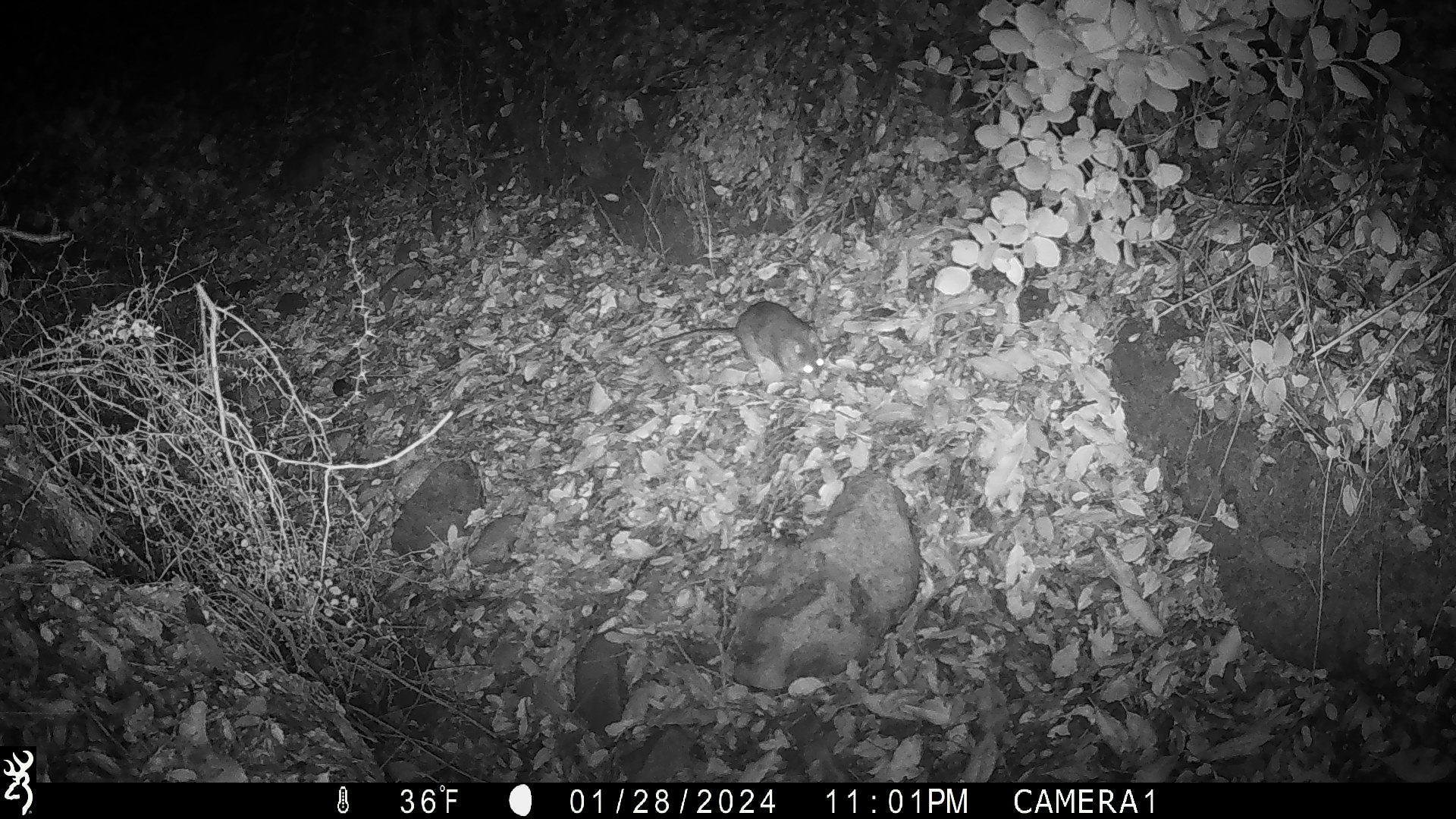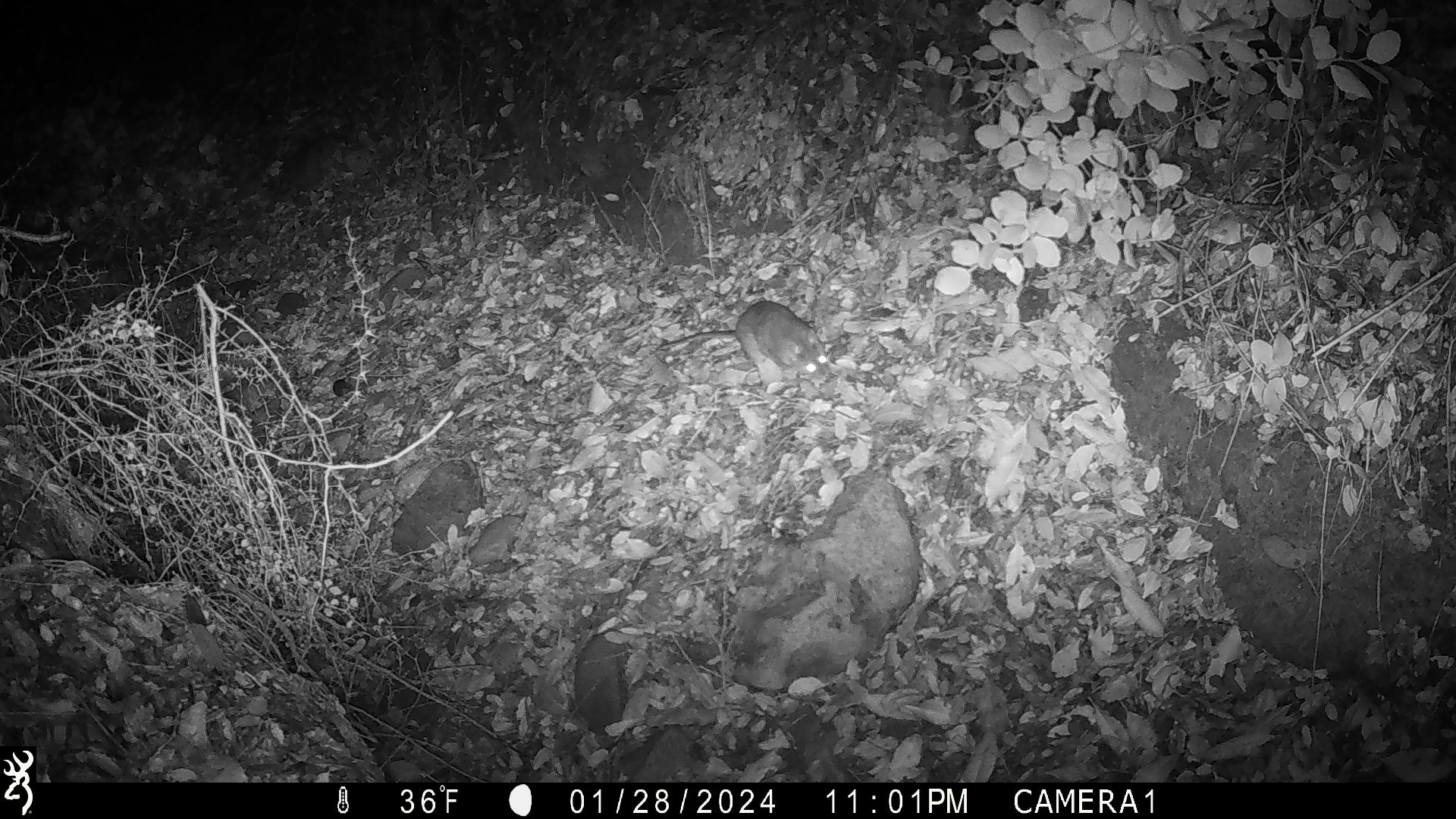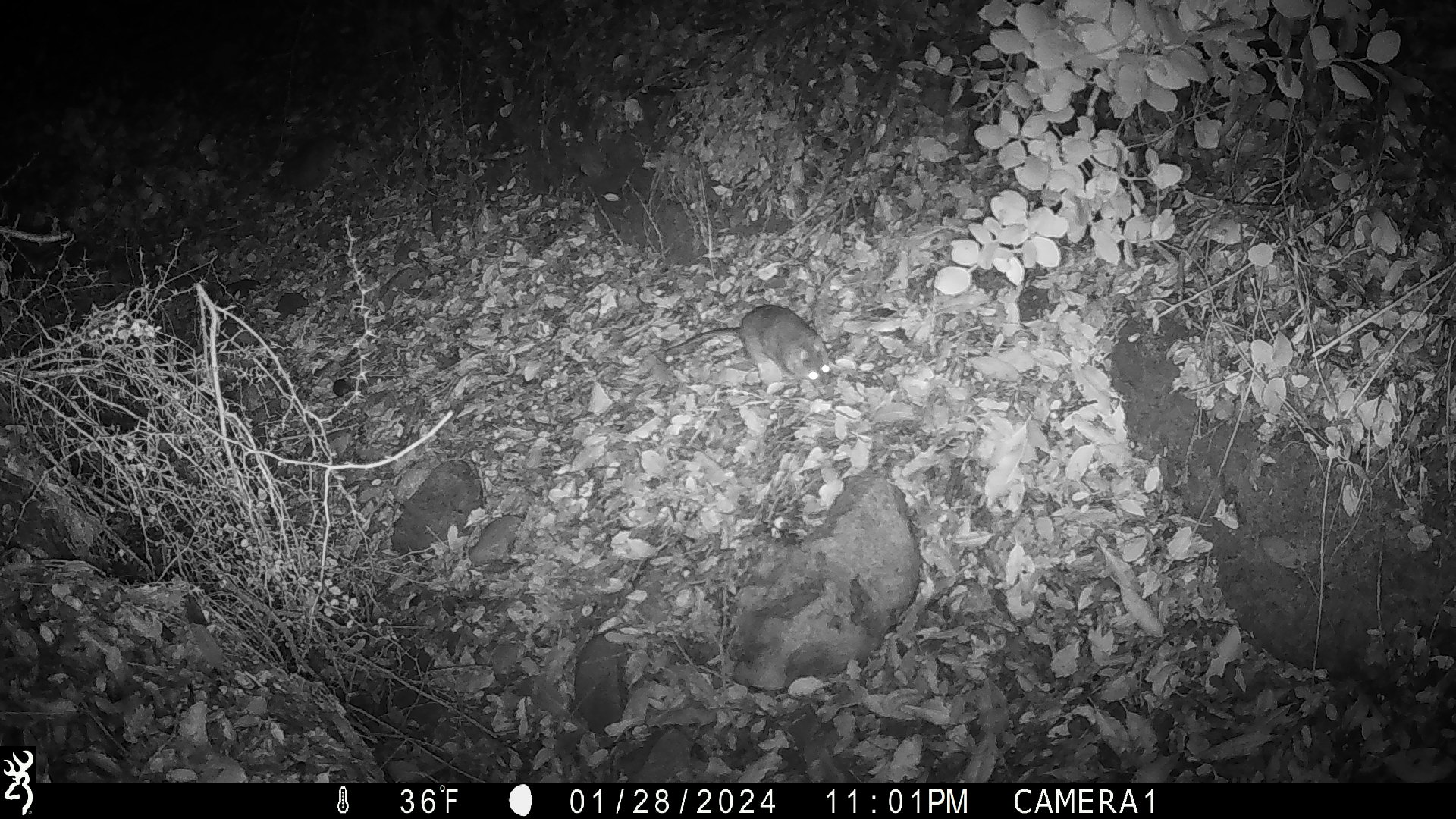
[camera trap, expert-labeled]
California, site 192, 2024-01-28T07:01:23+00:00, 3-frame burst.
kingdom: Animalia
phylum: Chordata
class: Mammalia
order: Rodentia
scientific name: Rodentia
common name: mouse or rat